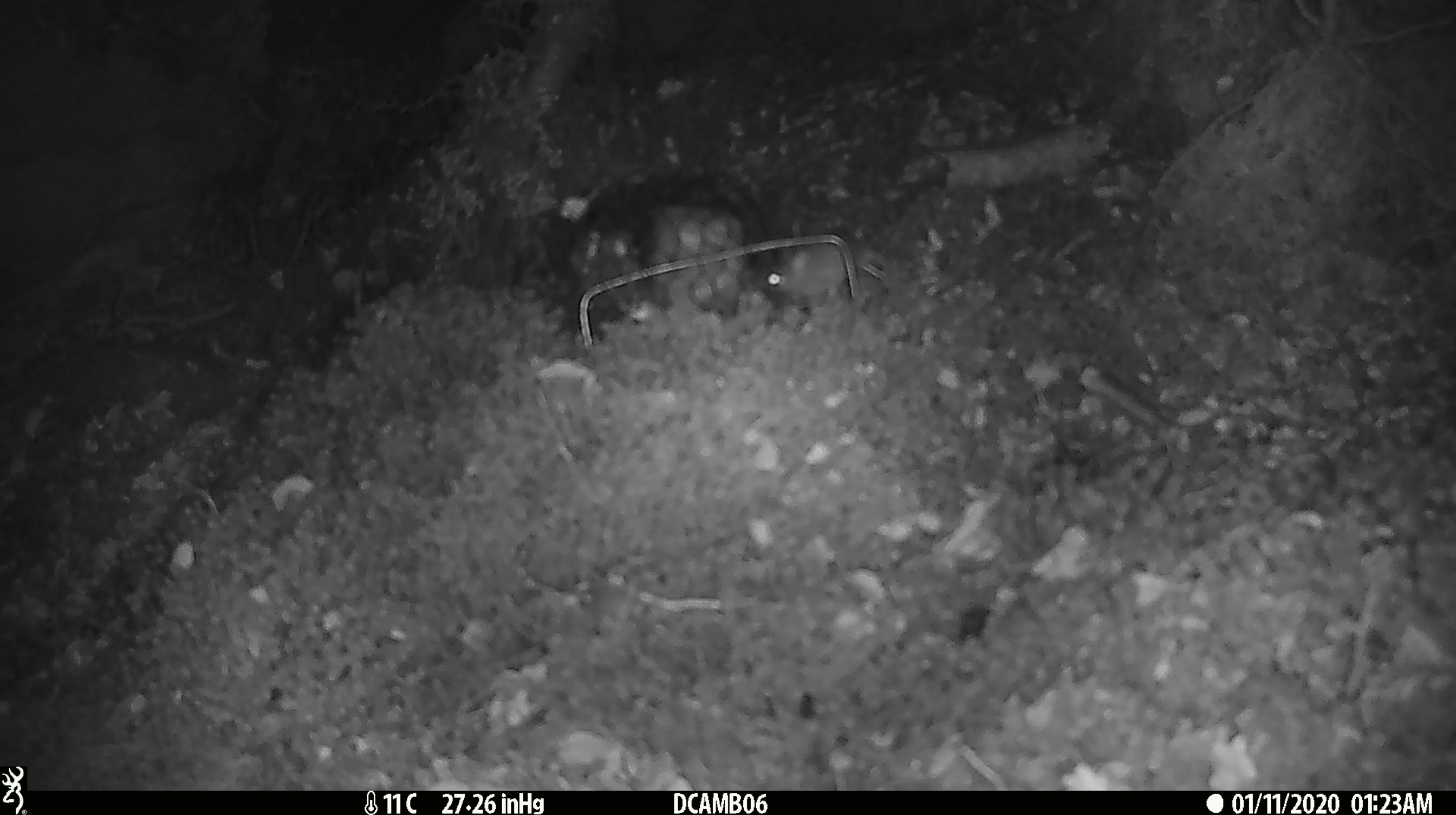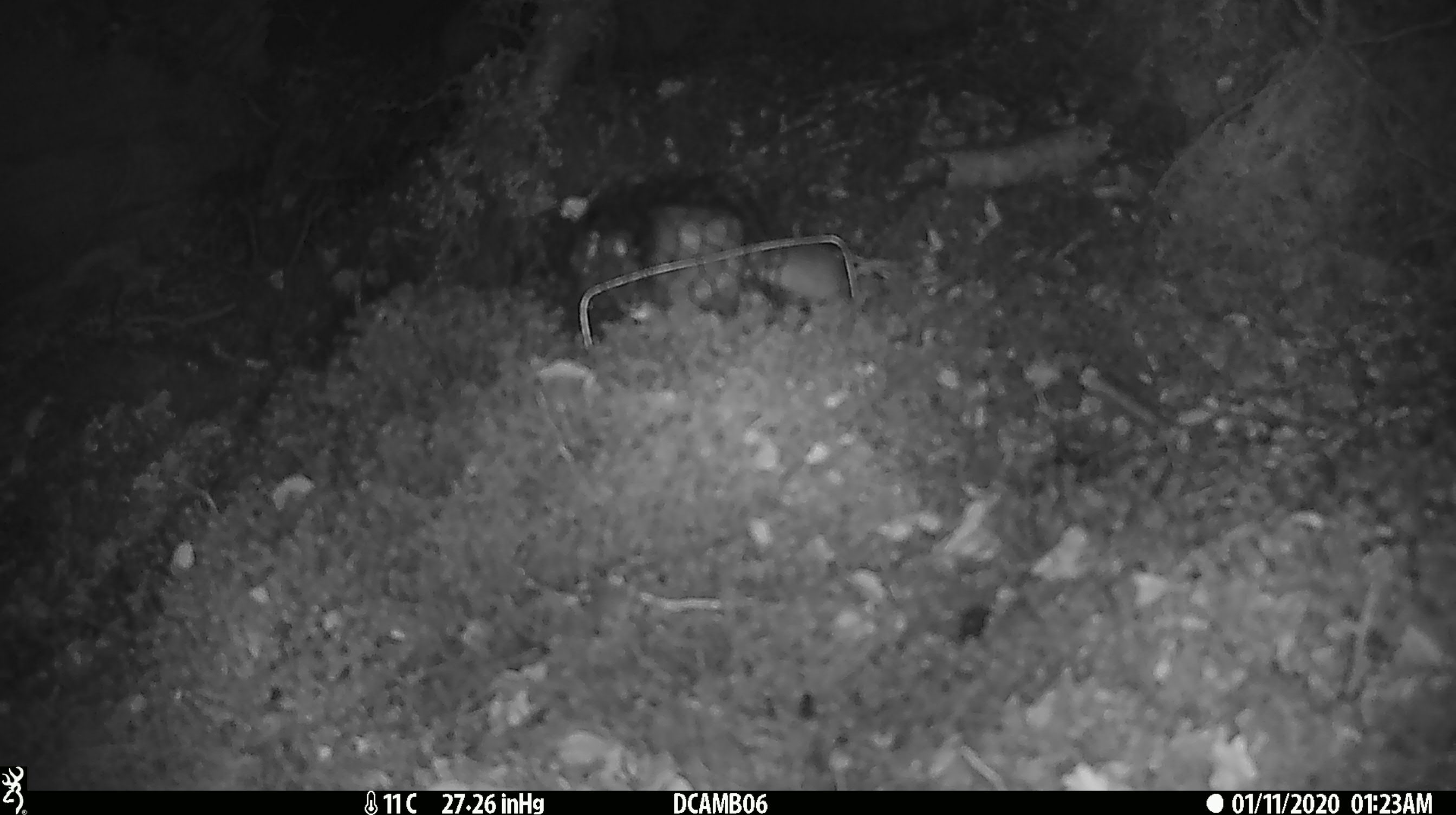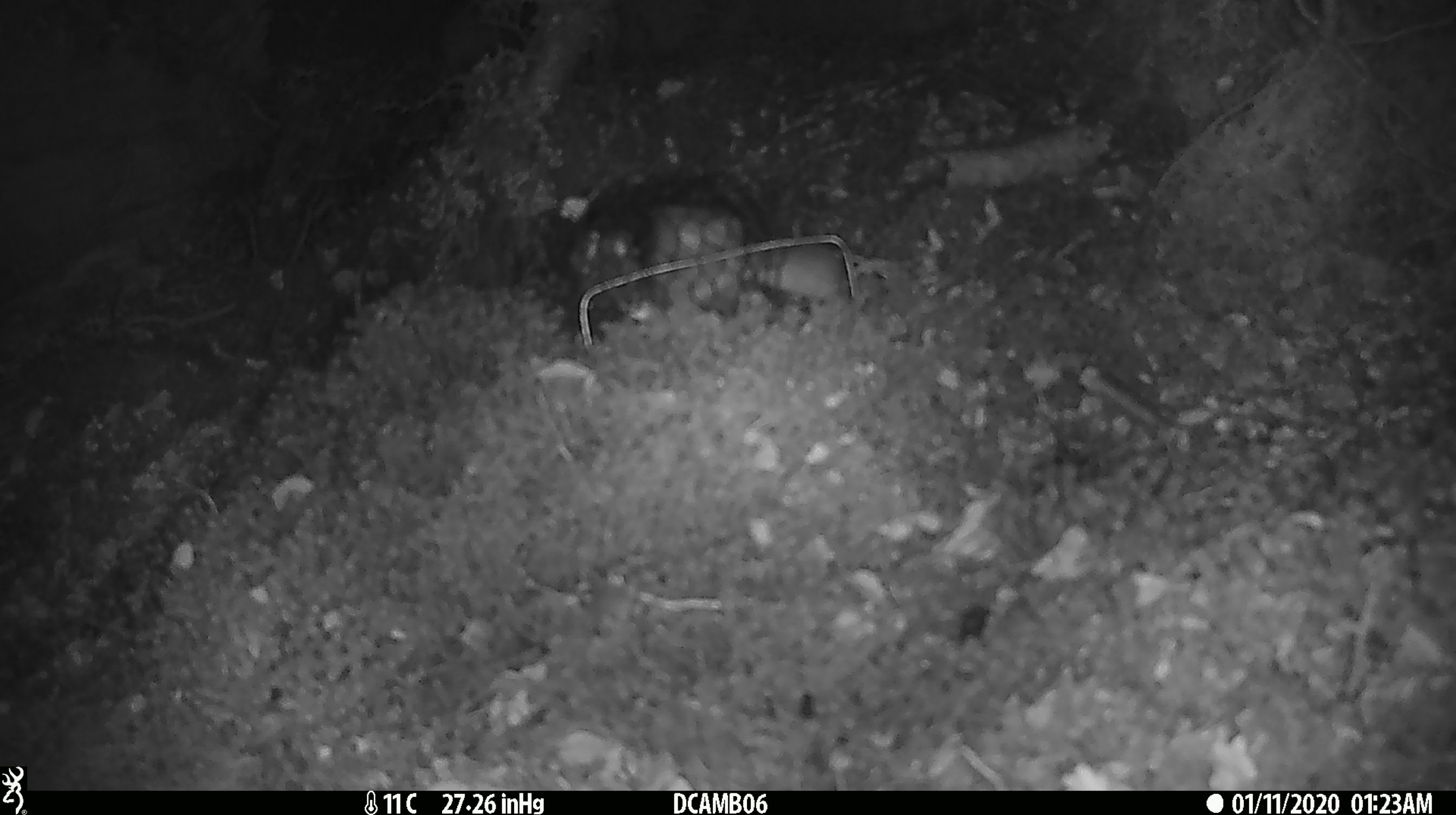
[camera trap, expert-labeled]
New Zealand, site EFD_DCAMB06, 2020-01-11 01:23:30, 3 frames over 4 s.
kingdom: Animalia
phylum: Chordata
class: Mammalia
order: Rodentia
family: Muridae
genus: Mus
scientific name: Mus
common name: mouse